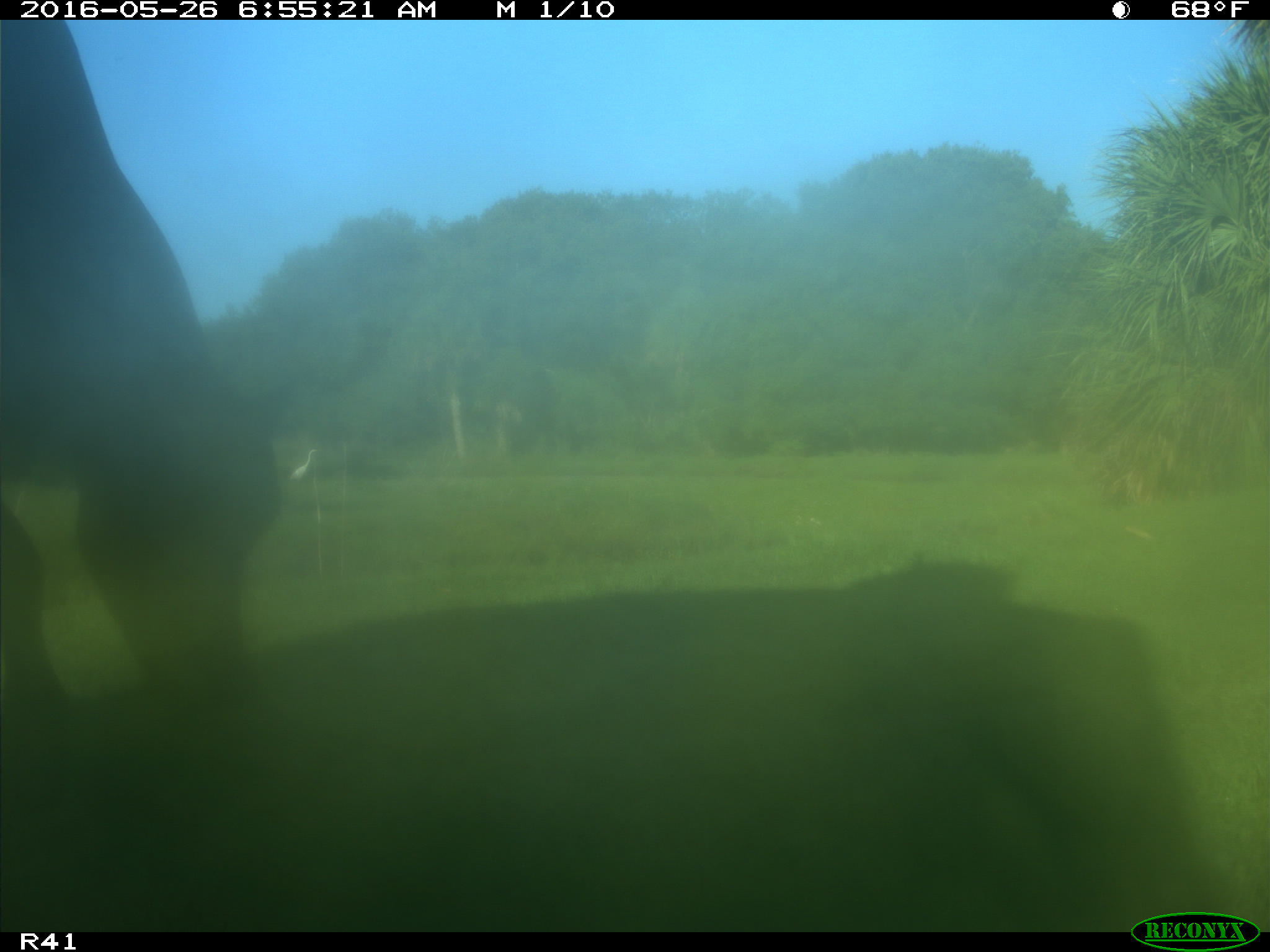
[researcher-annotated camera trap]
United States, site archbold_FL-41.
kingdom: Animalia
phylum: Chordata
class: Mammalia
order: Artiodactyla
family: Bovidae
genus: Bos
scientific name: Bos taurus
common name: domestic cow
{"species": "Bos taurus (domestic cow)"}